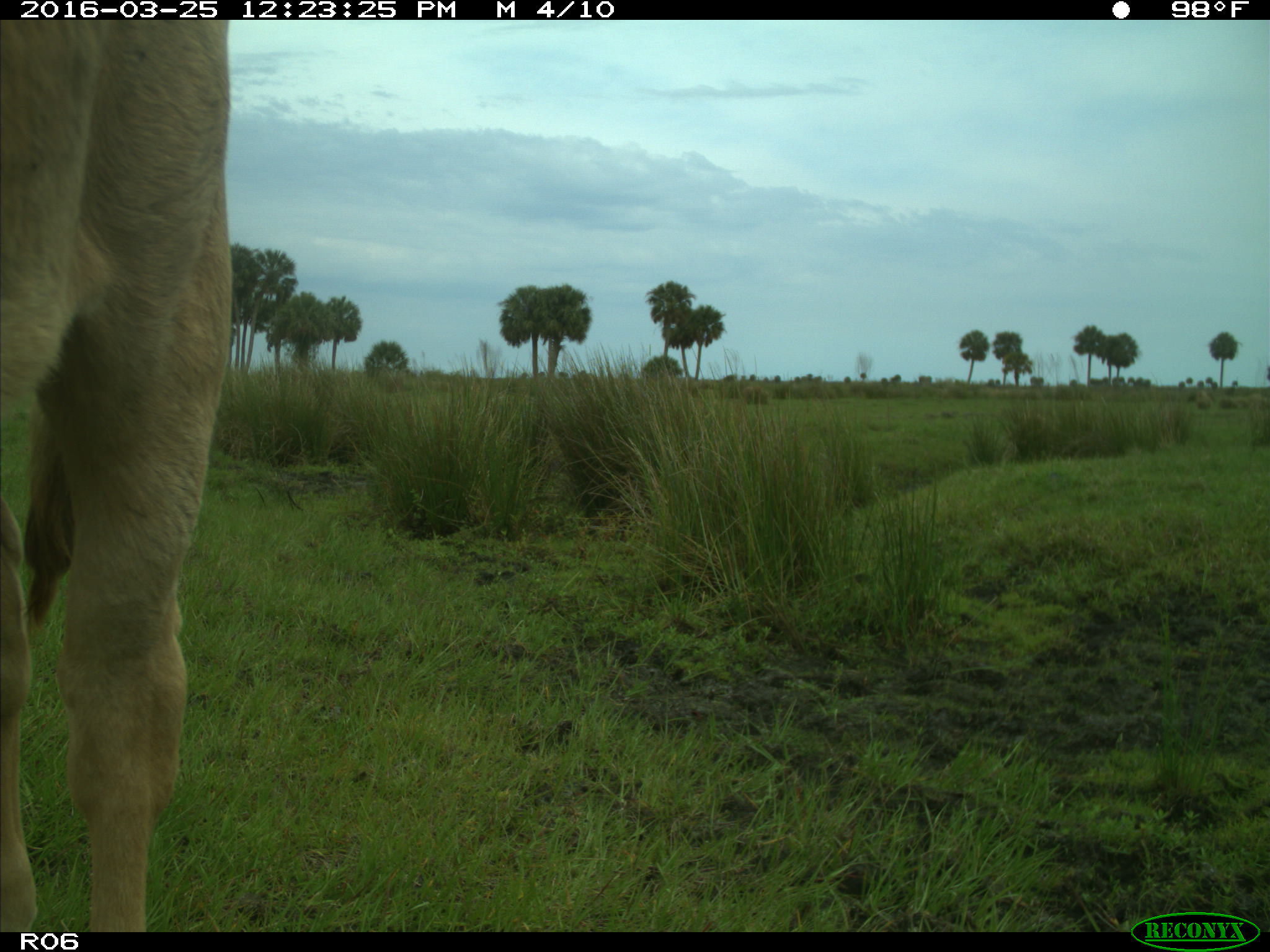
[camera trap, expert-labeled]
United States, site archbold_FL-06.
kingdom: Animalia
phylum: Chordata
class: Mammalia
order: Artiodactyla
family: Bovidae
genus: Bos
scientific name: Bos taurus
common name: domestic cow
Bos taurus (domestic cow).